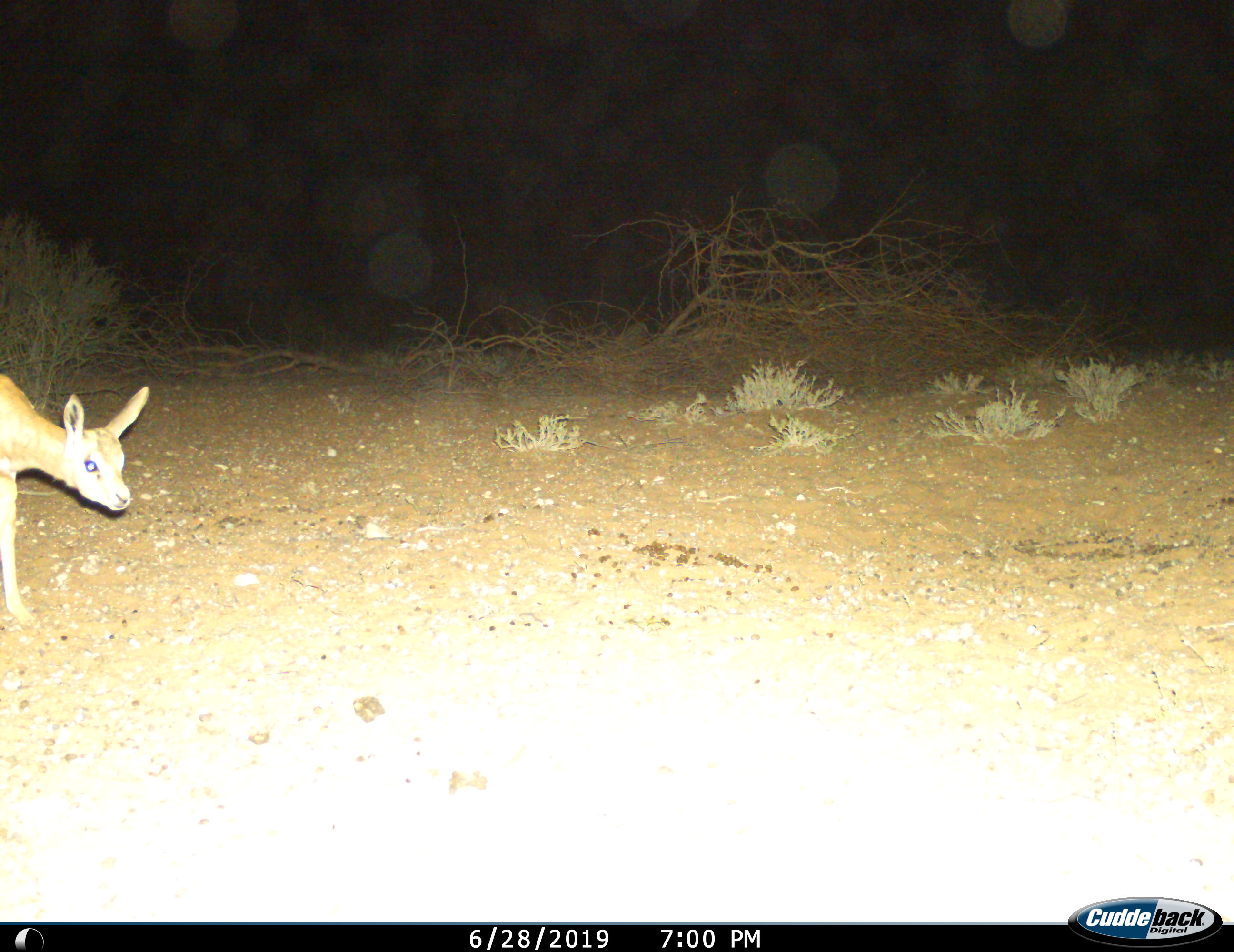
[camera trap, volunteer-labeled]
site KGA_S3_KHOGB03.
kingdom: Animalia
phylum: Chordata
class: Mammalia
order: Artiodactyla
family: Bovidae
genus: Raphicerus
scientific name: Raphicerus campestris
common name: steenbok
Steenbok (Raphicerus campestris), count 1. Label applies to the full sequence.